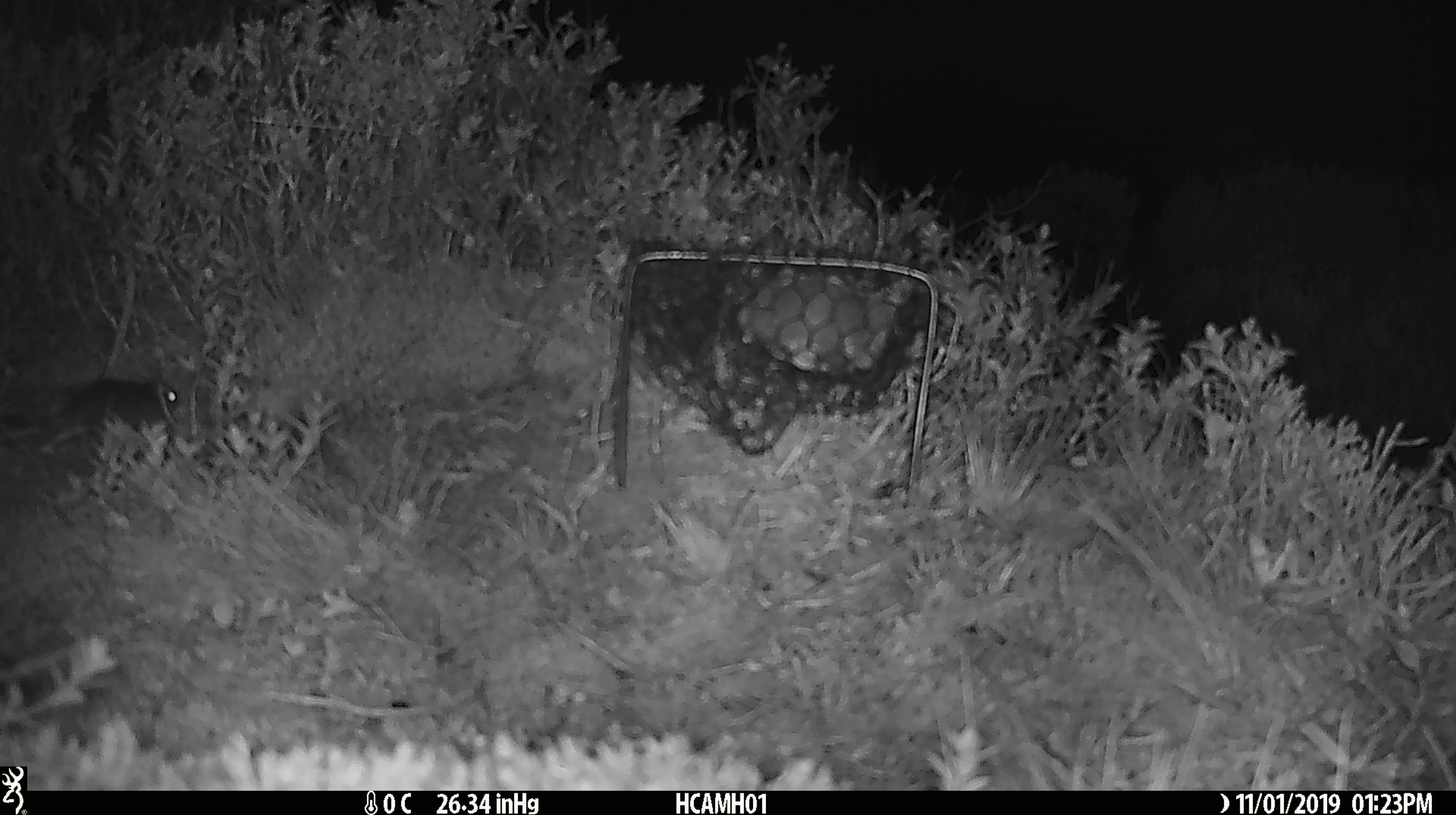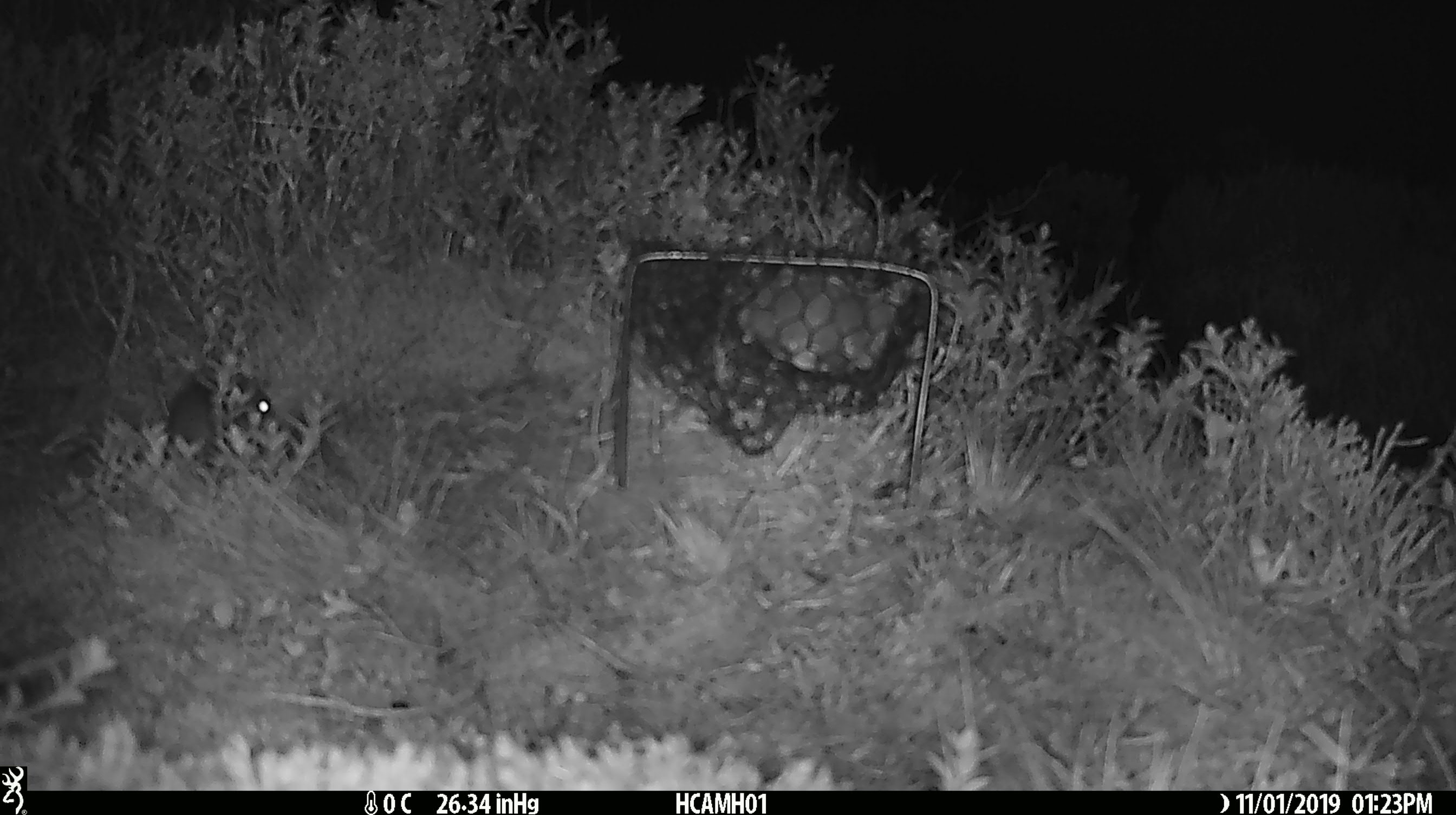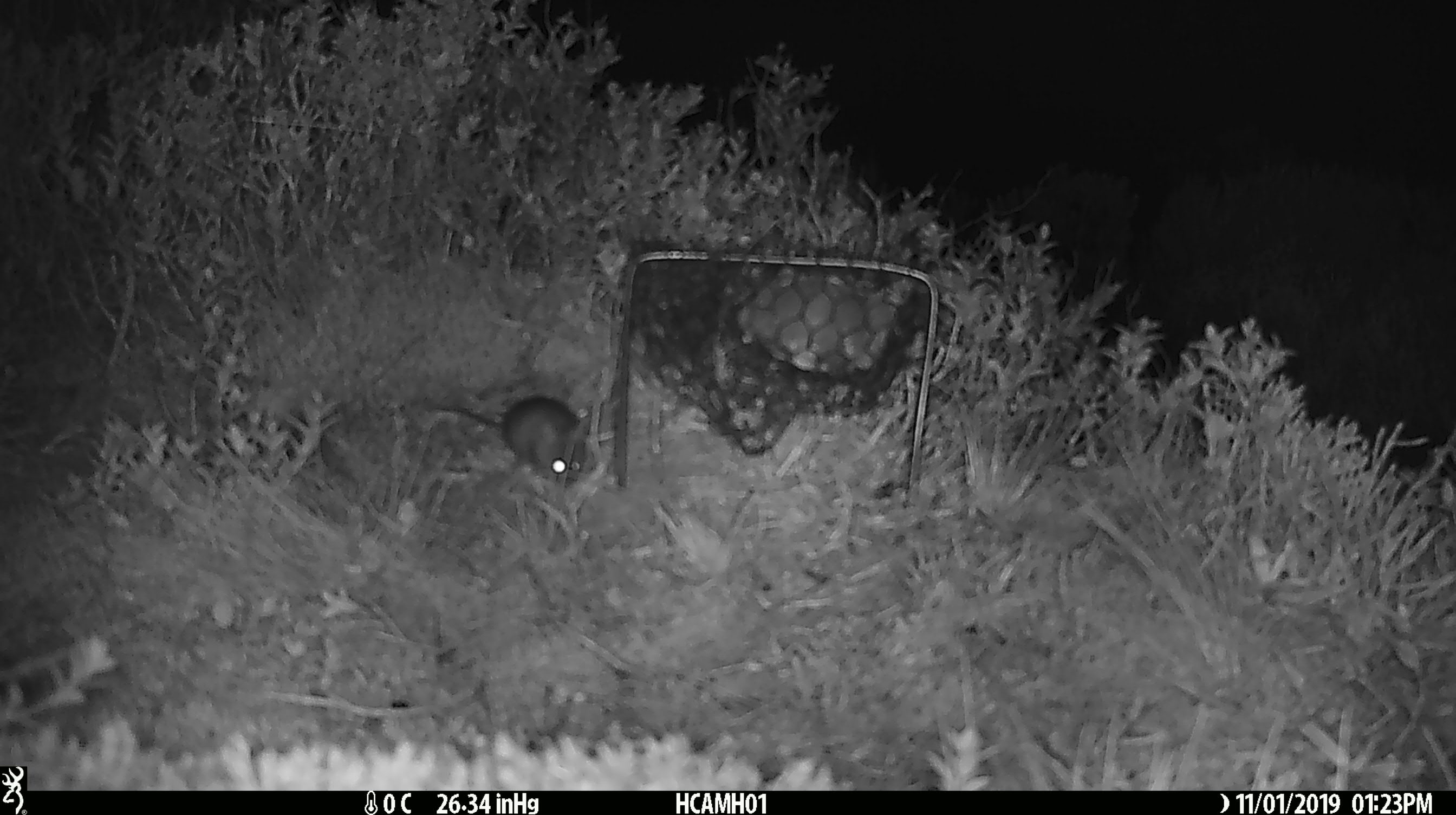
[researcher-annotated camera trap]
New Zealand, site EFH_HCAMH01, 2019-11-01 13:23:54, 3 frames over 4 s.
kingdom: Animalia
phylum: Chordata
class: Mammalia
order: Rodentia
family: Muridae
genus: Mus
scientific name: Mus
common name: mouse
Mouse (Mus).